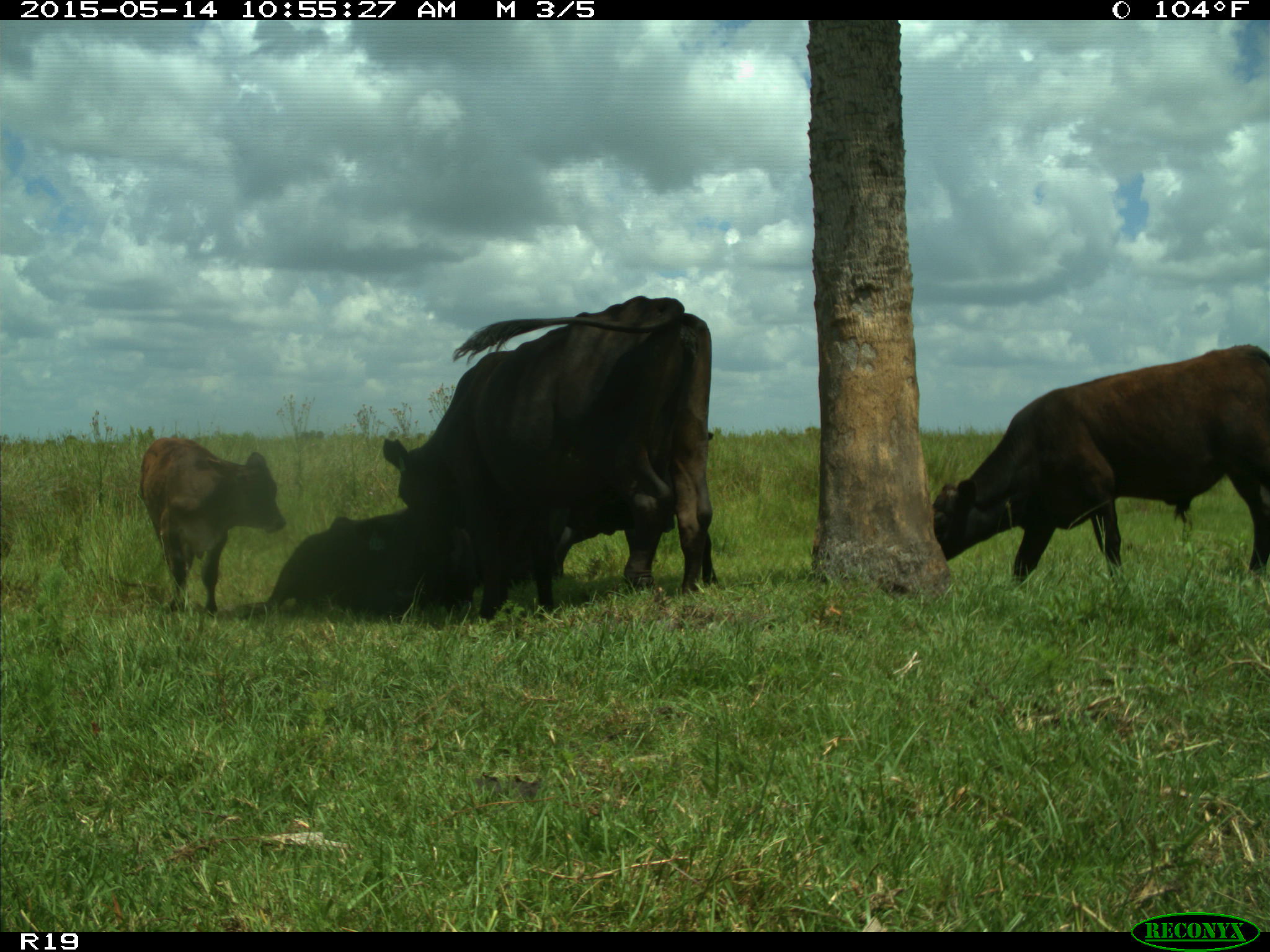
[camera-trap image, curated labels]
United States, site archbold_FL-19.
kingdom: Animalia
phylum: Chordata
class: Mammalia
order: Artiodactyla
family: Bovidae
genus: Bos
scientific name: Bos taurus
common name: domestic cow